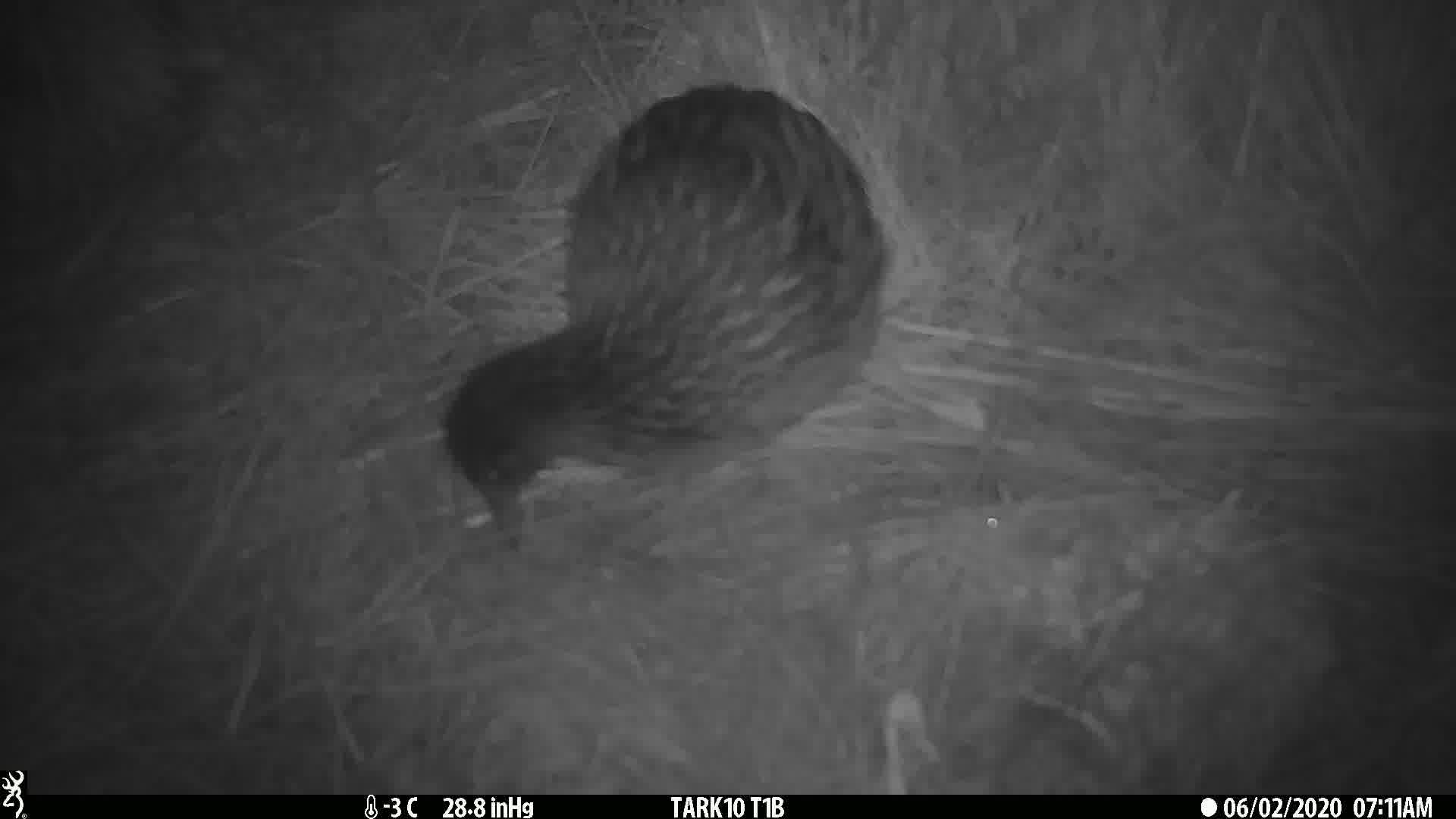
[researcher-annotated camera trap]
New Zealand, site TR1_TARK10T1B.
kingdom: Animalia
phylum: Chordata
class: Aves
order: Gruiformes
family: Rallidae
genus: Gallirallus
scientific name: Gallirallus australis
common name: weka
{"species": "weka (Gallirallus australis)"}